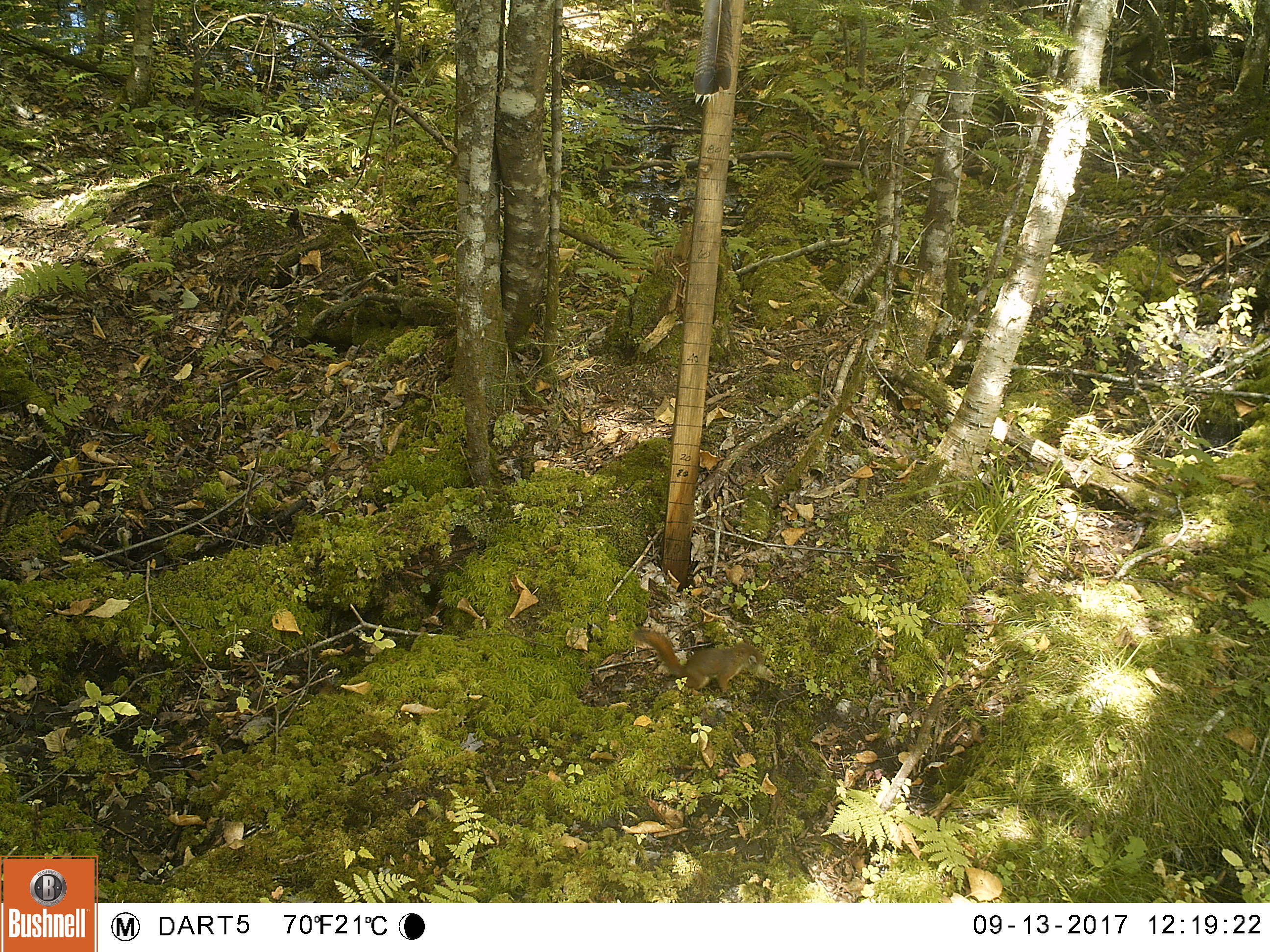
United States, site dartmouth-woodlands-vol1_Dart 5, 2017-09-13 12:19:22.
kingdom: Animalia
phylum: Chordata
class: Mammalia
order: Rodentia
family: Sciuridae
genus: Tamiasciurus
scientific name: Tamiasciurus hudsonicus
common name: red squirrel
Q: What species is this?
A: Red squirrel (Tamiasciurus hudsonicus).